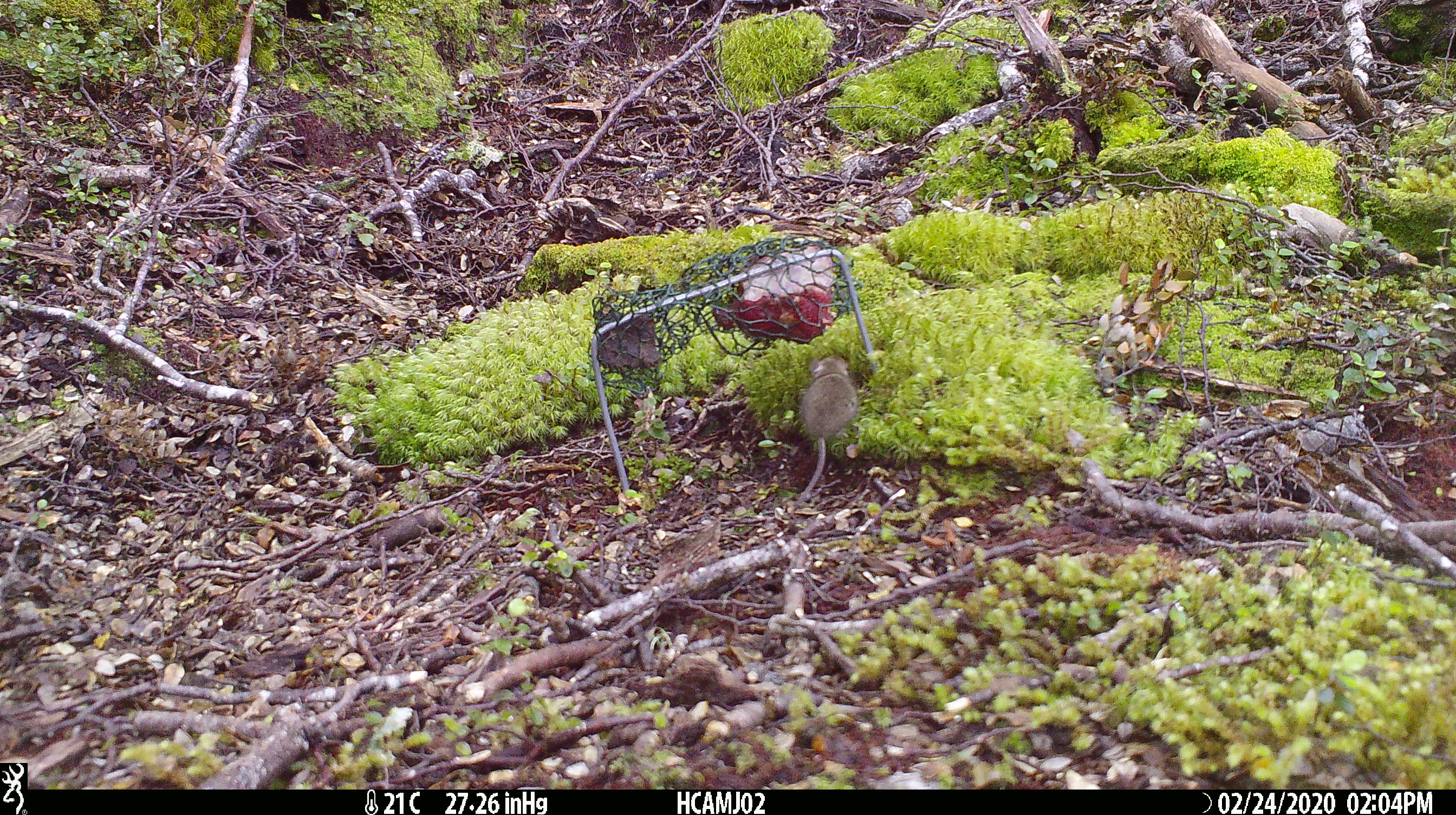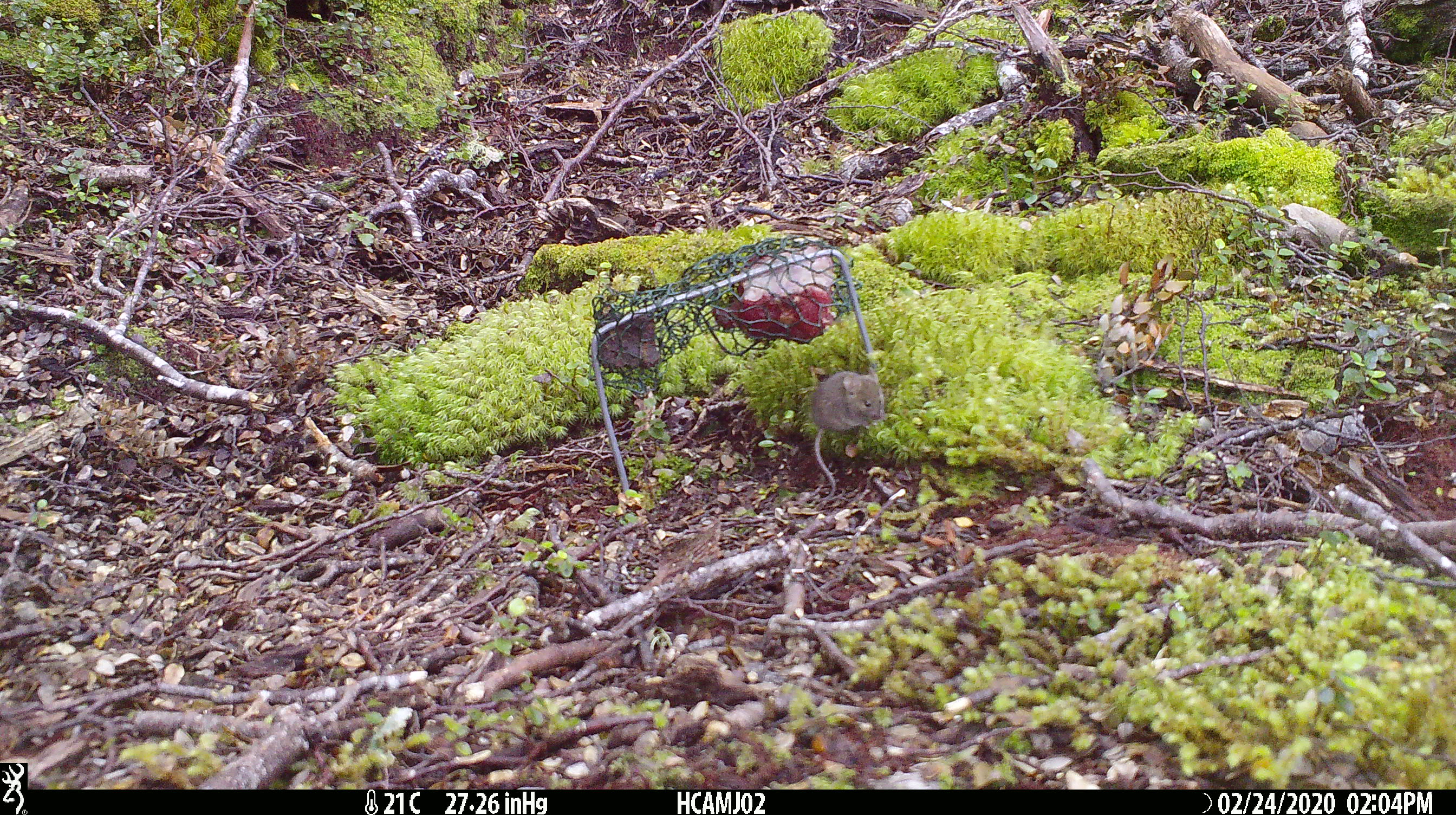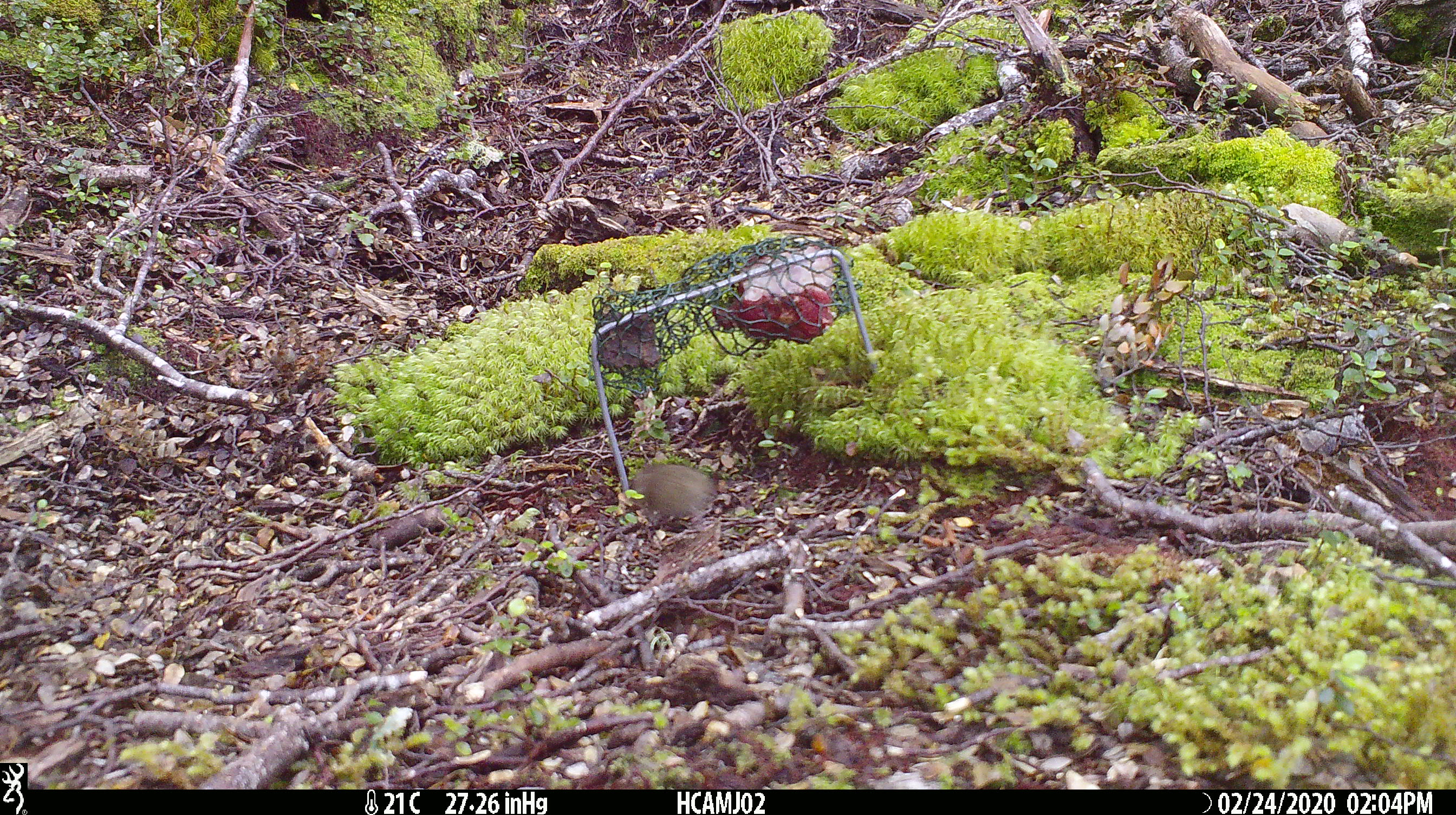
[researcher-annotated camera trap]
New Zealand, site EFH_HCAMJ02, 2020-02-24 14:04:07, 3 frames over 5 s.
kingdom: Animalia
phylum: Chordata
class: Mammalia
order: Rodentia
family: Muridae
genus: Mus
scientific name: Mus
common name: mouse